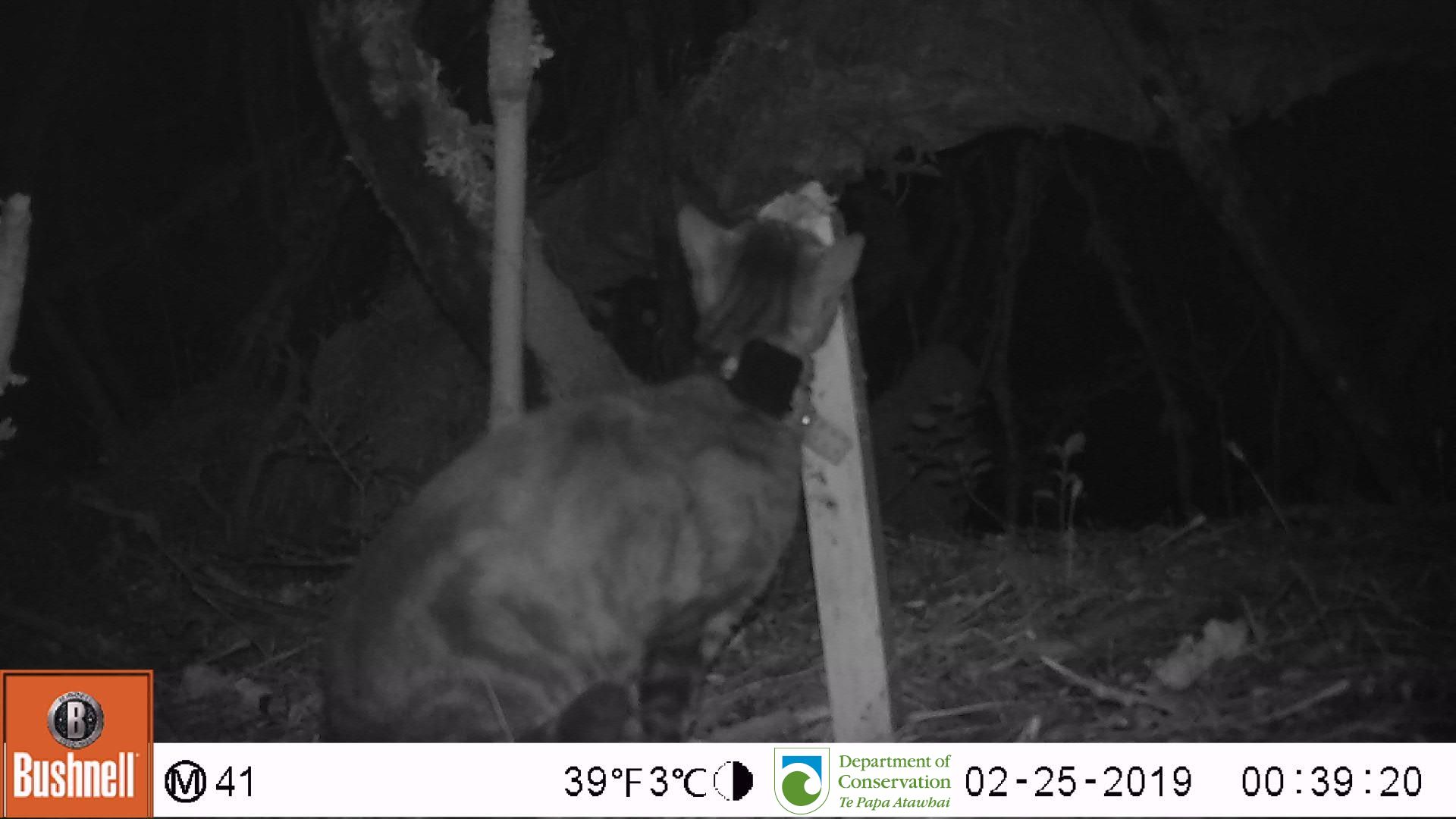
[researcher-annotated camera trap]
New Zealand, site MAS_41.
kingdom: Animalia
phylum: Chordata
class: Mammalia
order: Carnivora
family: Felidae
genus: Felis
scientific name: Felis catus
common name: domestic cat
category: cat